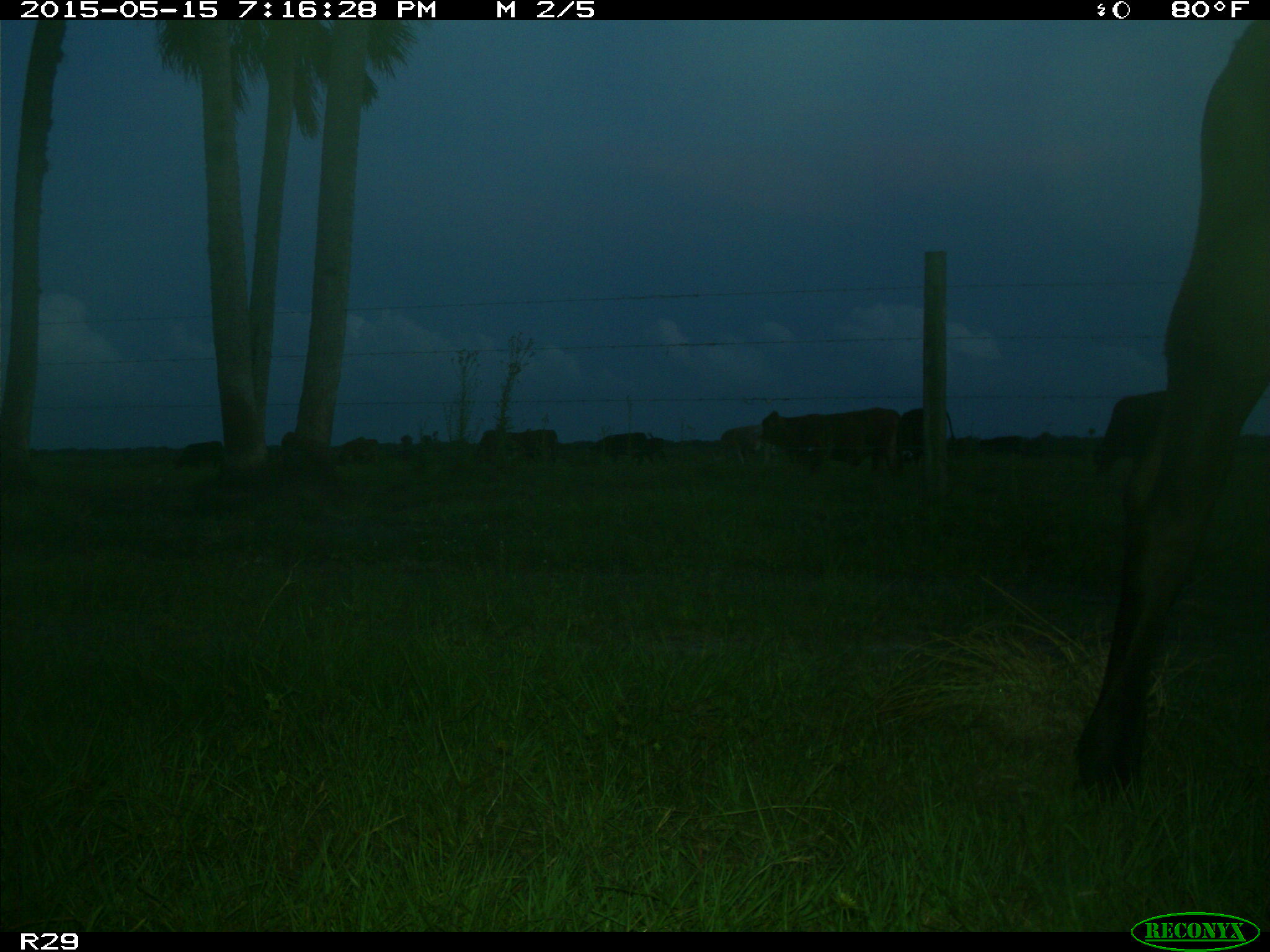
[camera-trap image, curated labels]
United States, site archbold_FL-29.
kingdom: Animalia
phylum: Chordata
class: Mammalia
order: Artiodactyla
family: Bovidae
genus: Bos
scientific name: Bos taurus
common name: domestic cow